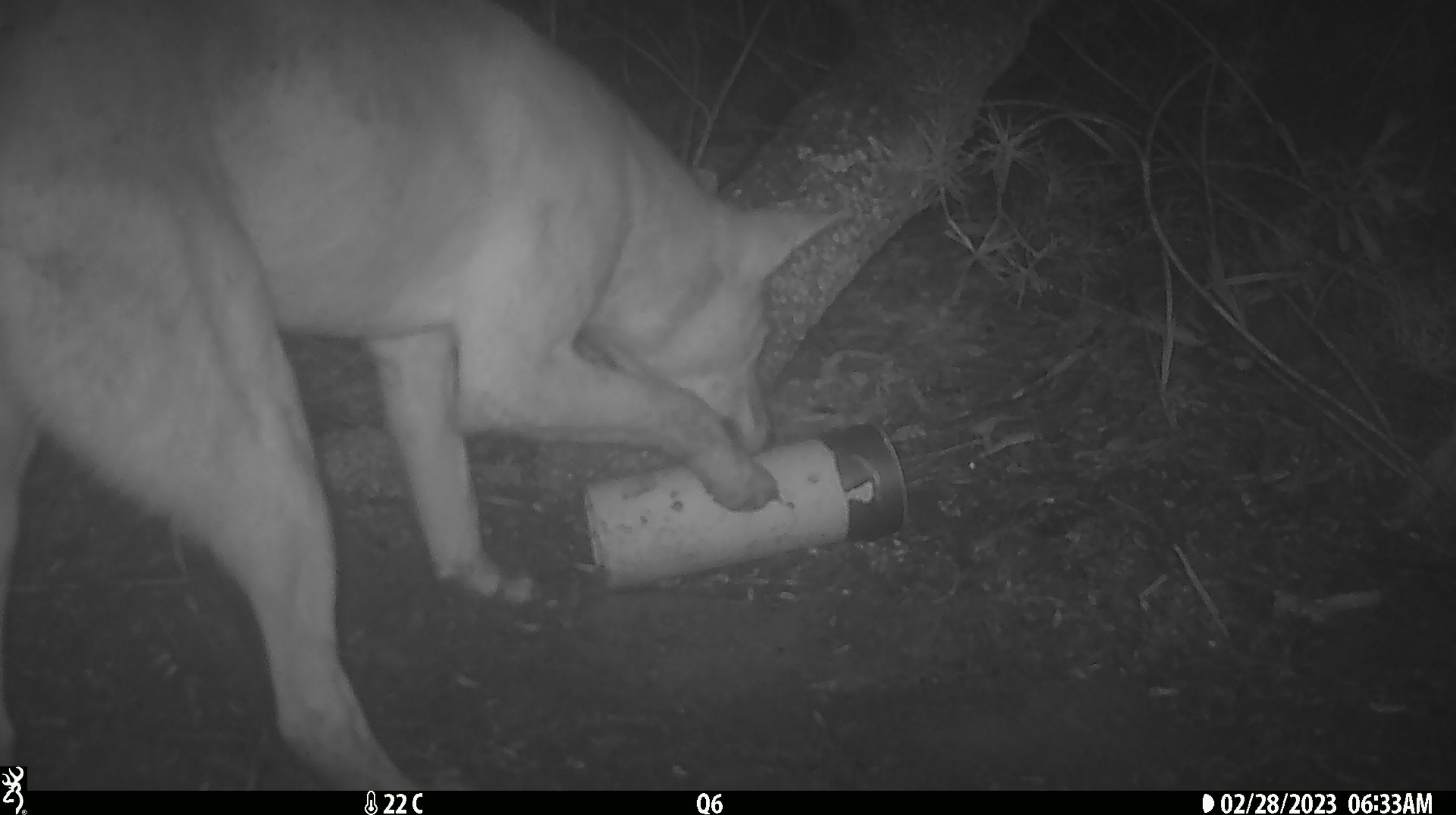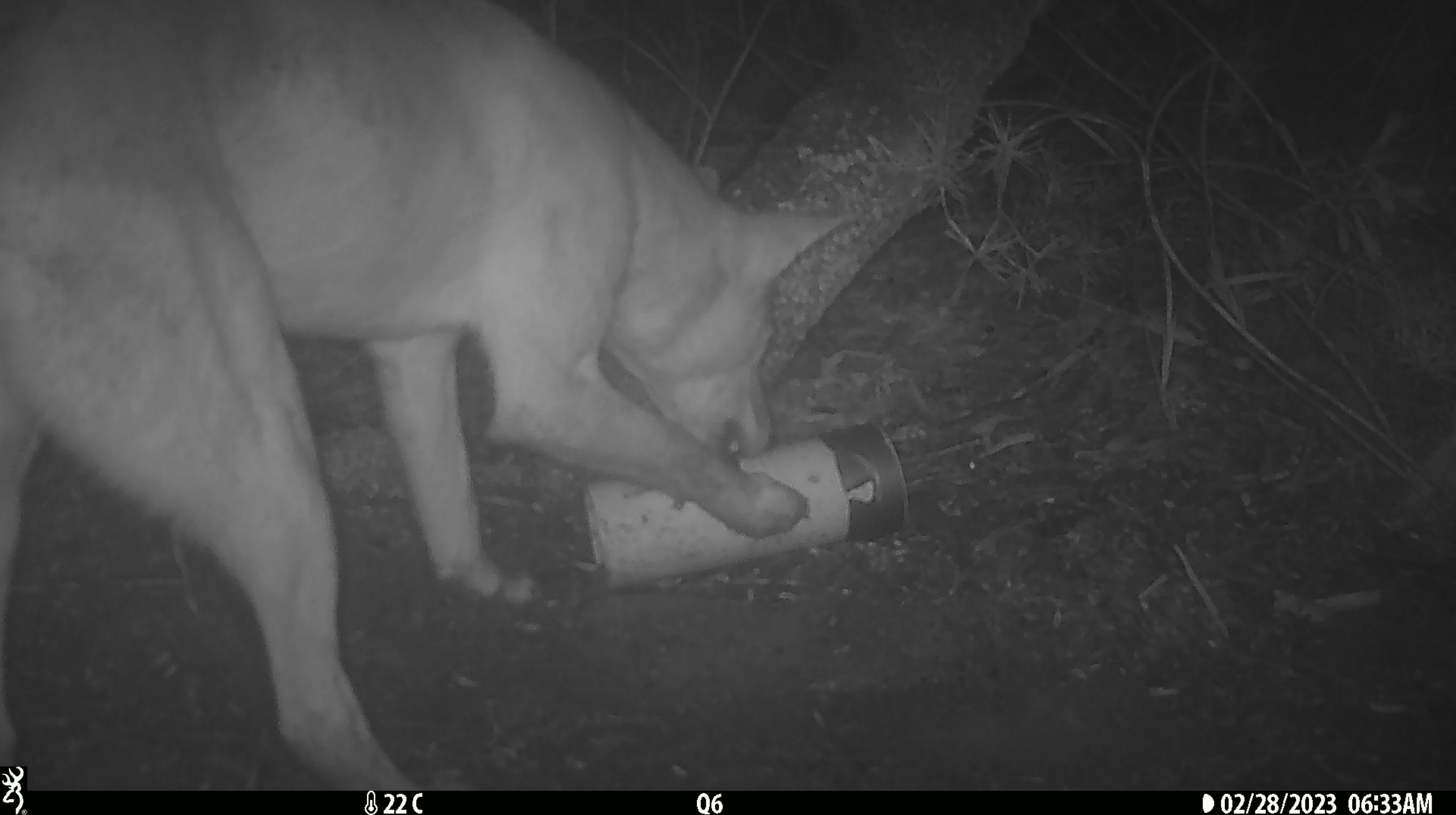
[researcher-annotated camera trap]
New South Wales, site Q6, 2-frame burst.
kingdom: Animalia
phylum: Chordata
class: Mammalia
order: Carnivora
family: Canidae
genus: Canis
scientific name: Canis familiaris dingo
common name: dingo